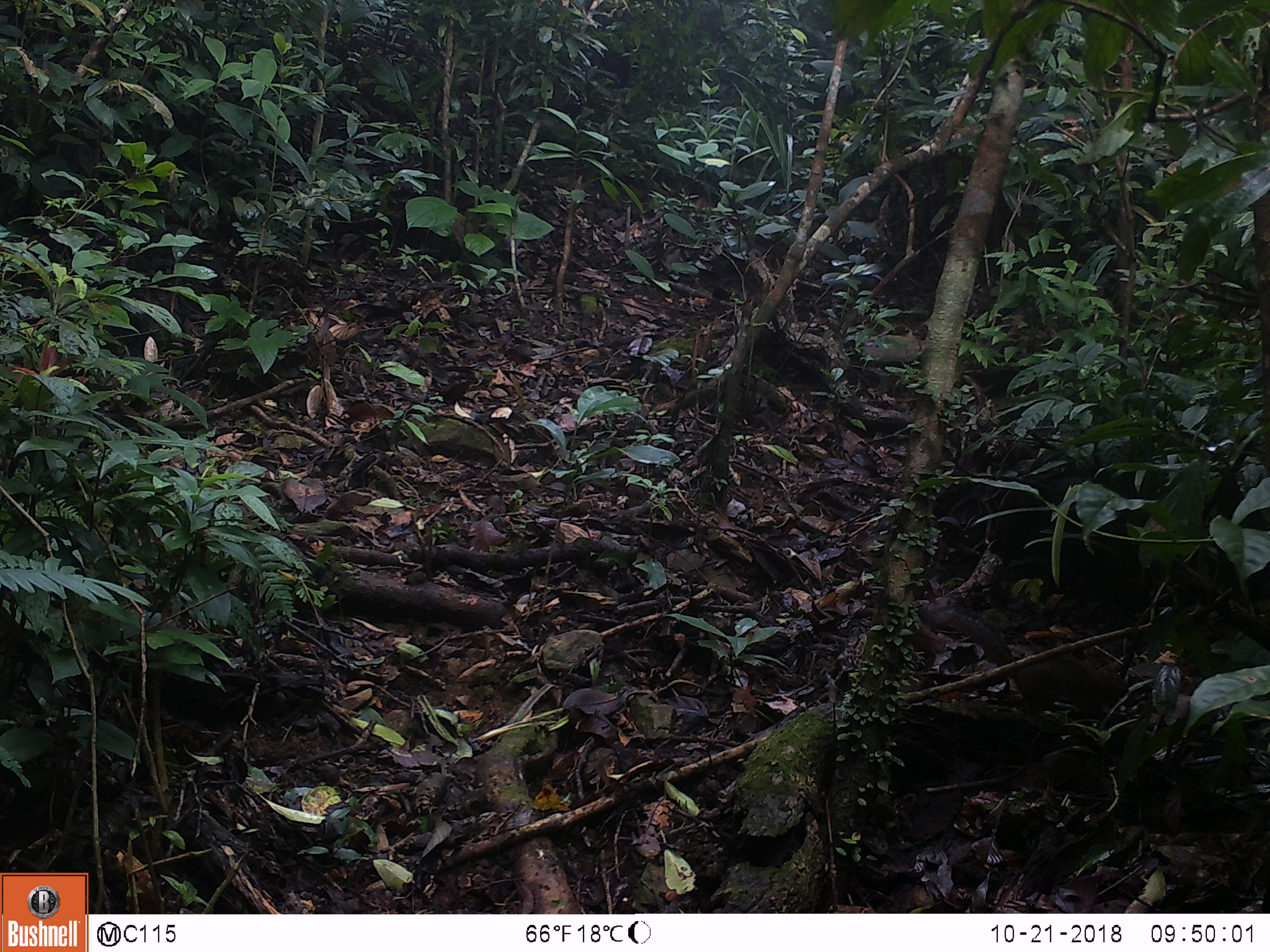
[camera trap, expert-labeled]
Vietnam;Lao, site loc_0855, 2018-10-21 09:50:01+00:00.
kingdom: Animalia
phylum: Chordata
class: Mammalia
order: Rodentia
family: Sciuridae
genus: Dremomys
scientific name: Dremomys rufigenis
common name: red-cheeked squirrel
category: red cheeked squirrel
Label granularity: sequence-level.